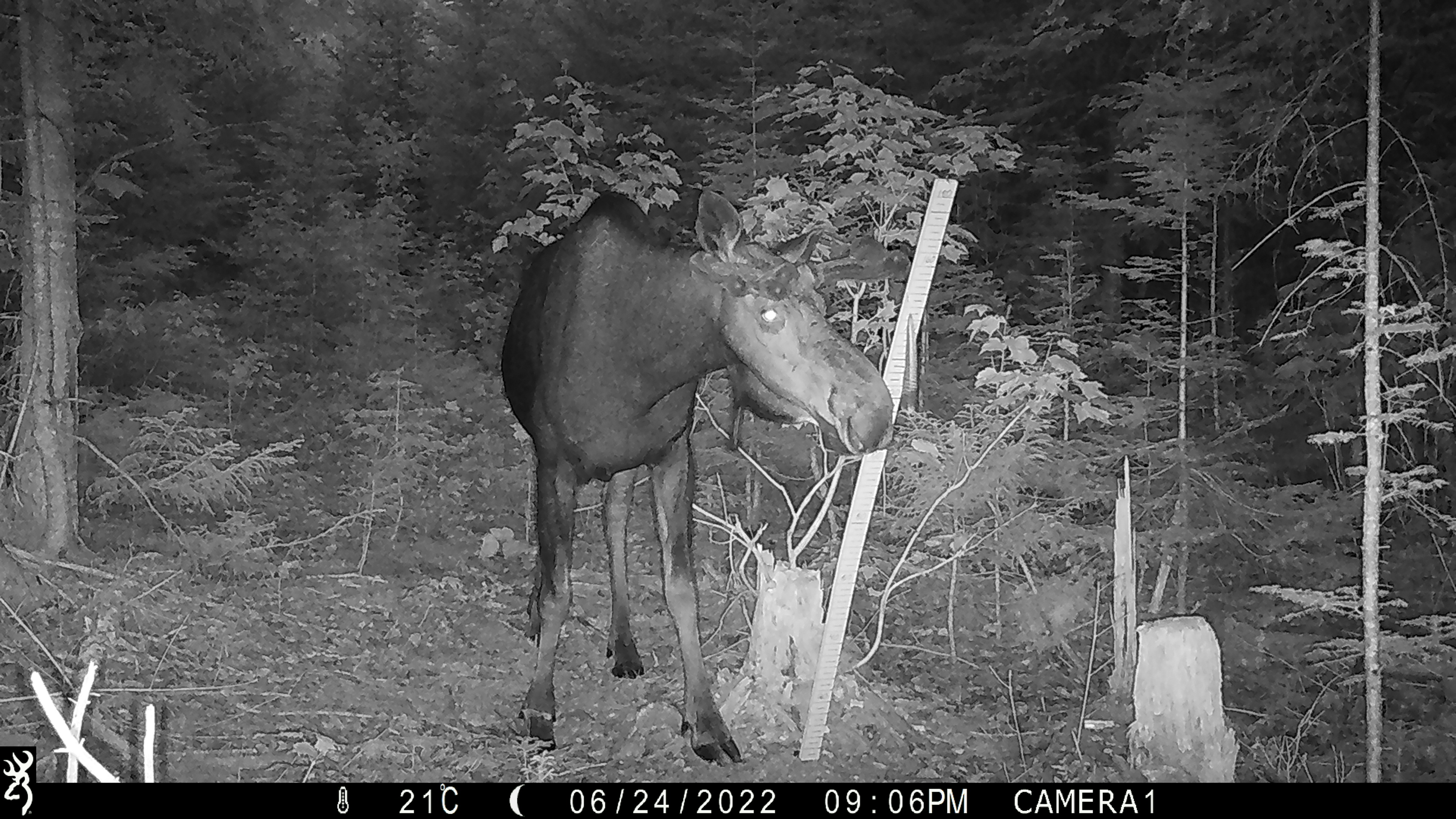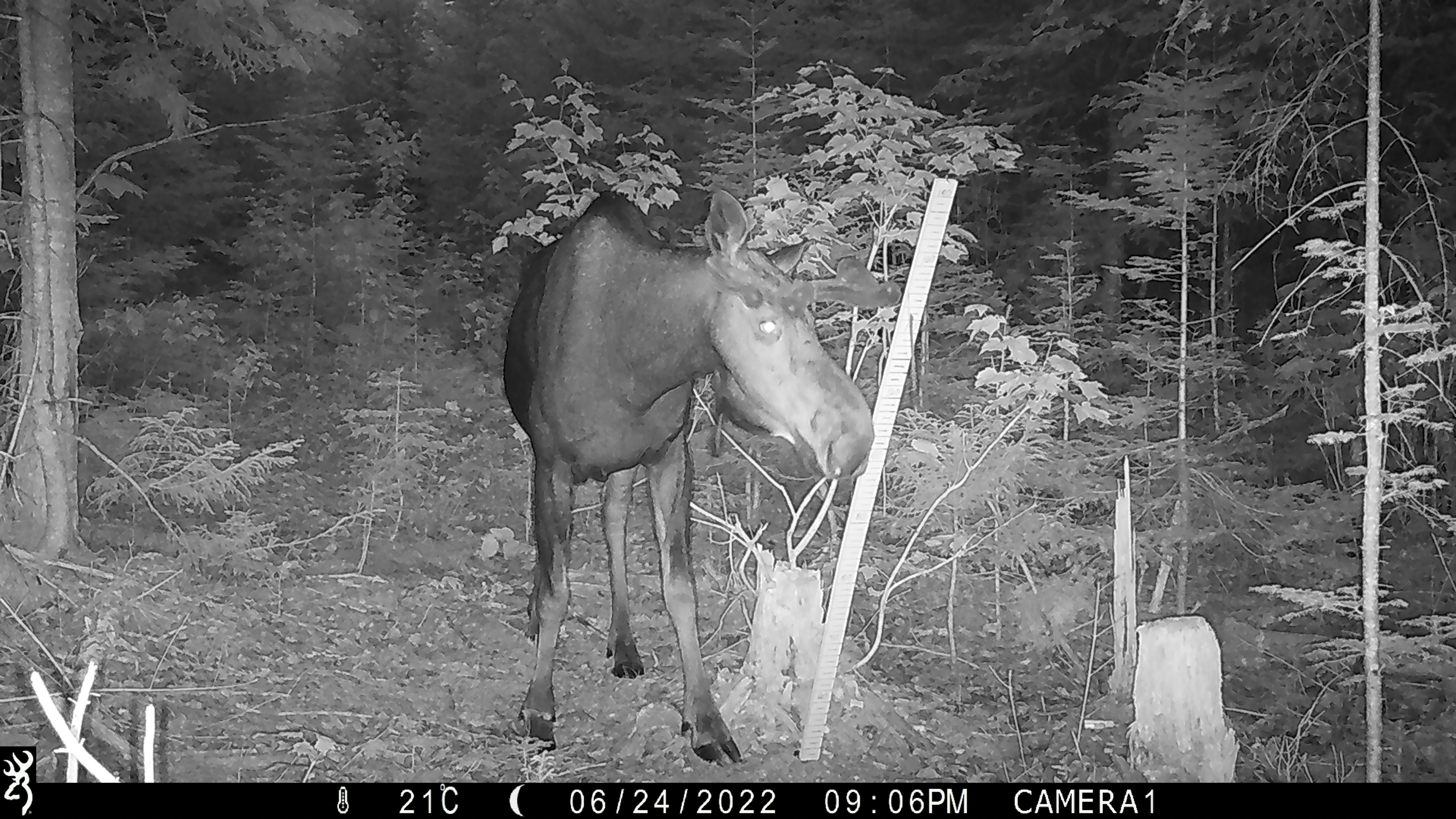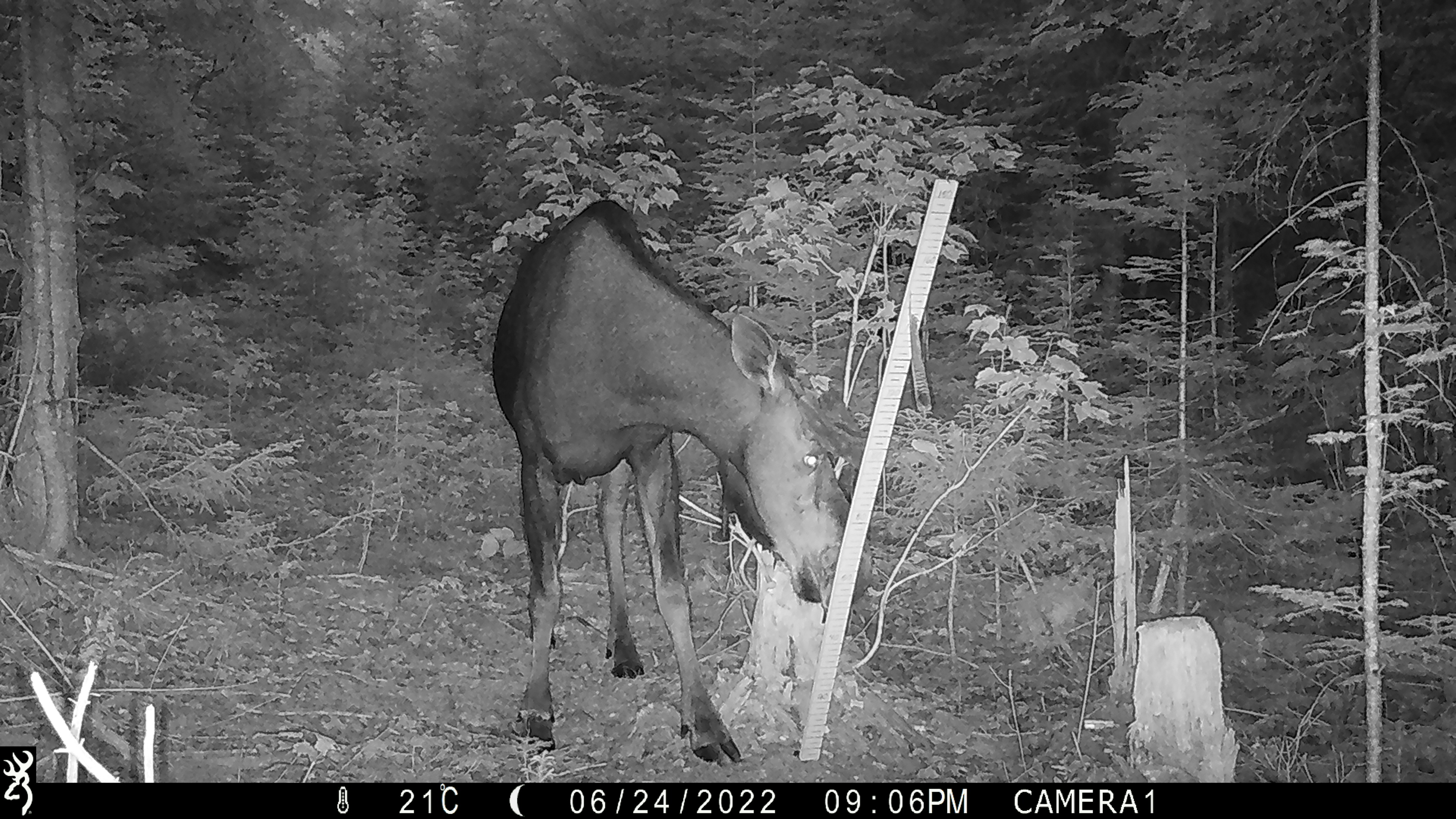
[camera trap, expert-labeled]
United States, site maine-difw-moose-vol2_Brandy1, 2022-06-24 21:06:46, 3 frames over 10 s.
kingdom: Animalia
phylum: Chordata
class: Mammalia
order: Artiodactyla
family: Cervidae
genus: Alces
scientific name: Alces alces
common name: moose